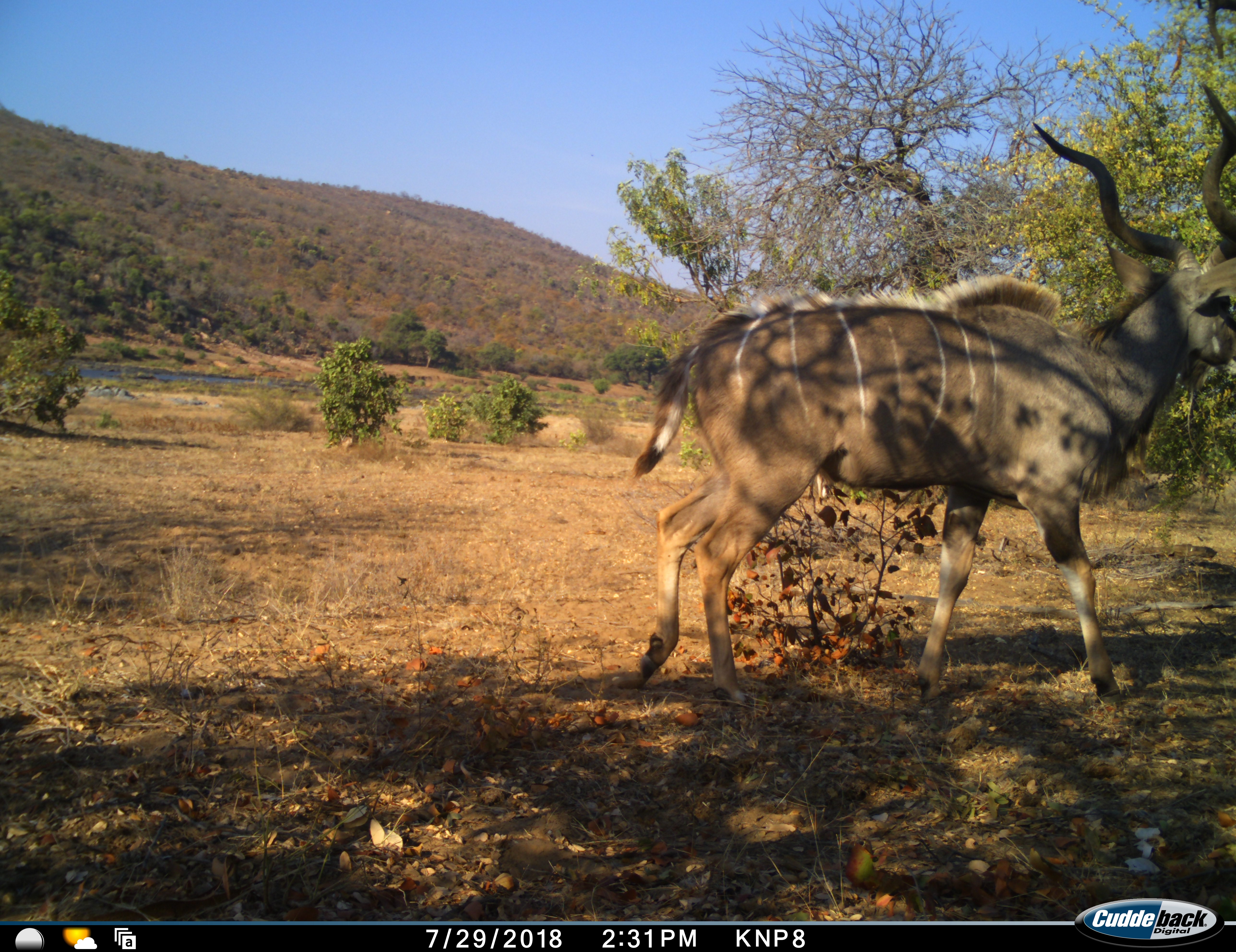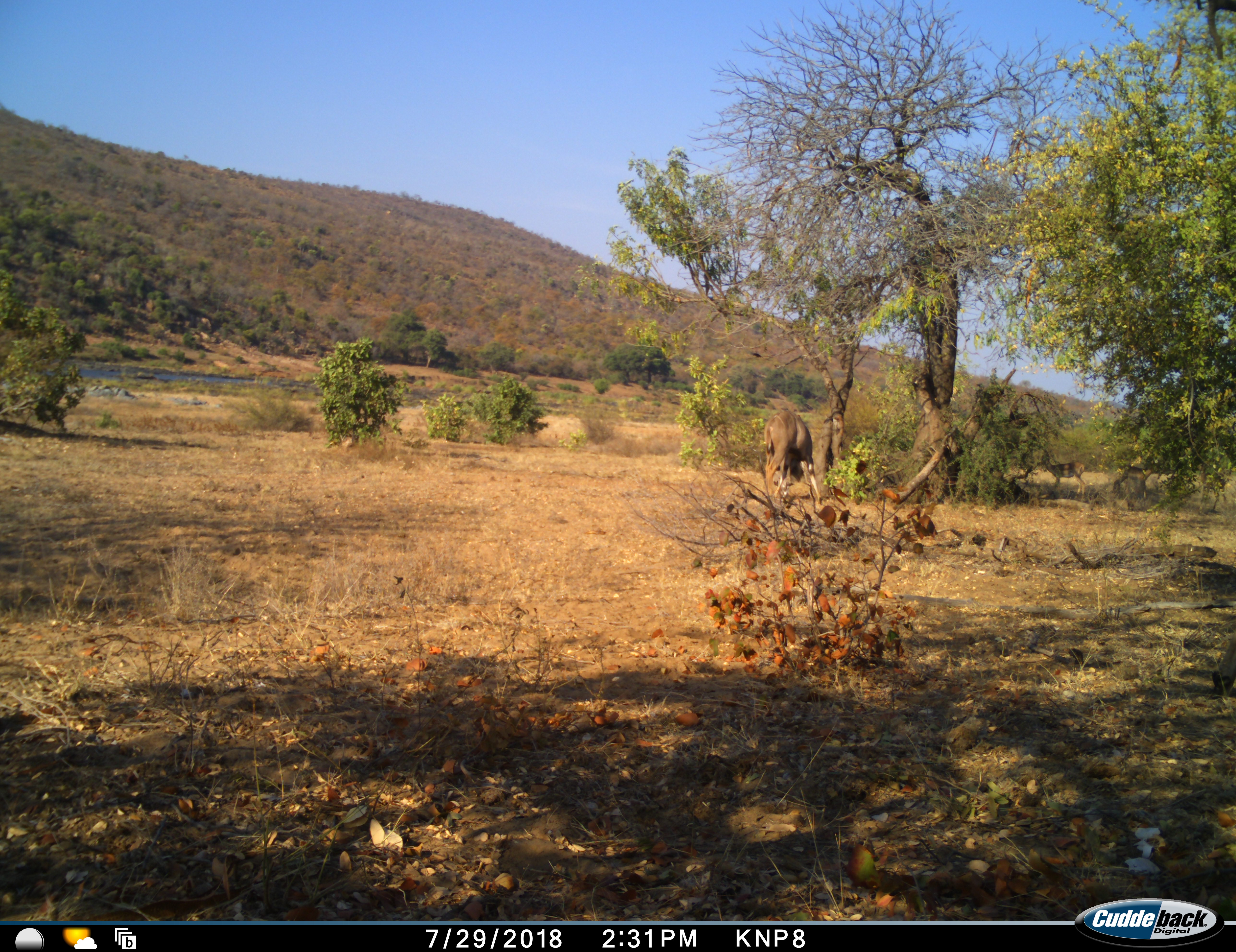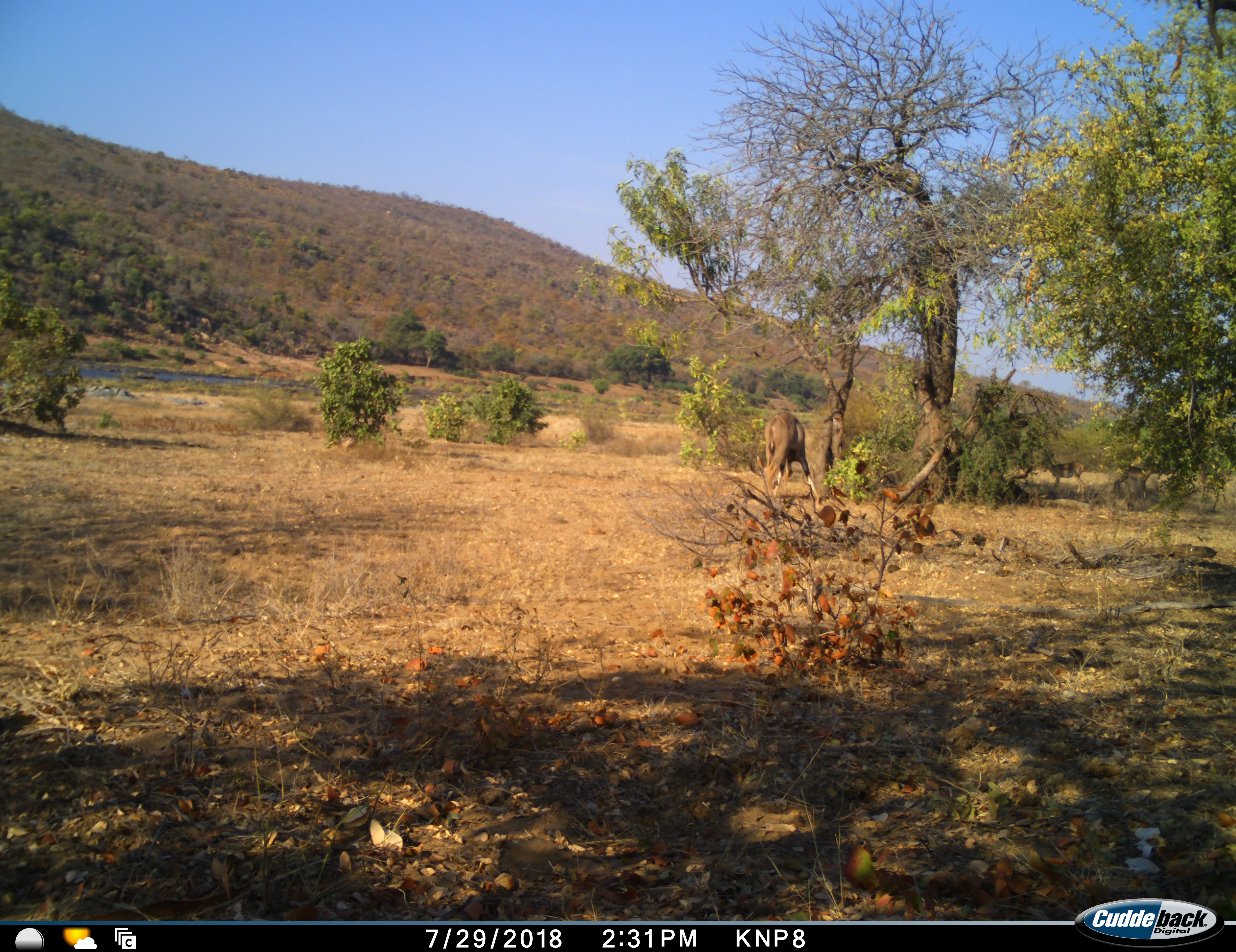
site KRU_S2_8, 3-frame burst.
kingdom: Animalia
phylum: Chordata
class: Mammalia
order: Artiodactyla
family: Bovidae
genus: Tragelaphus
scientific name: Tragelaphus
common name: kudu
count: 2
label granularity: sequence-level